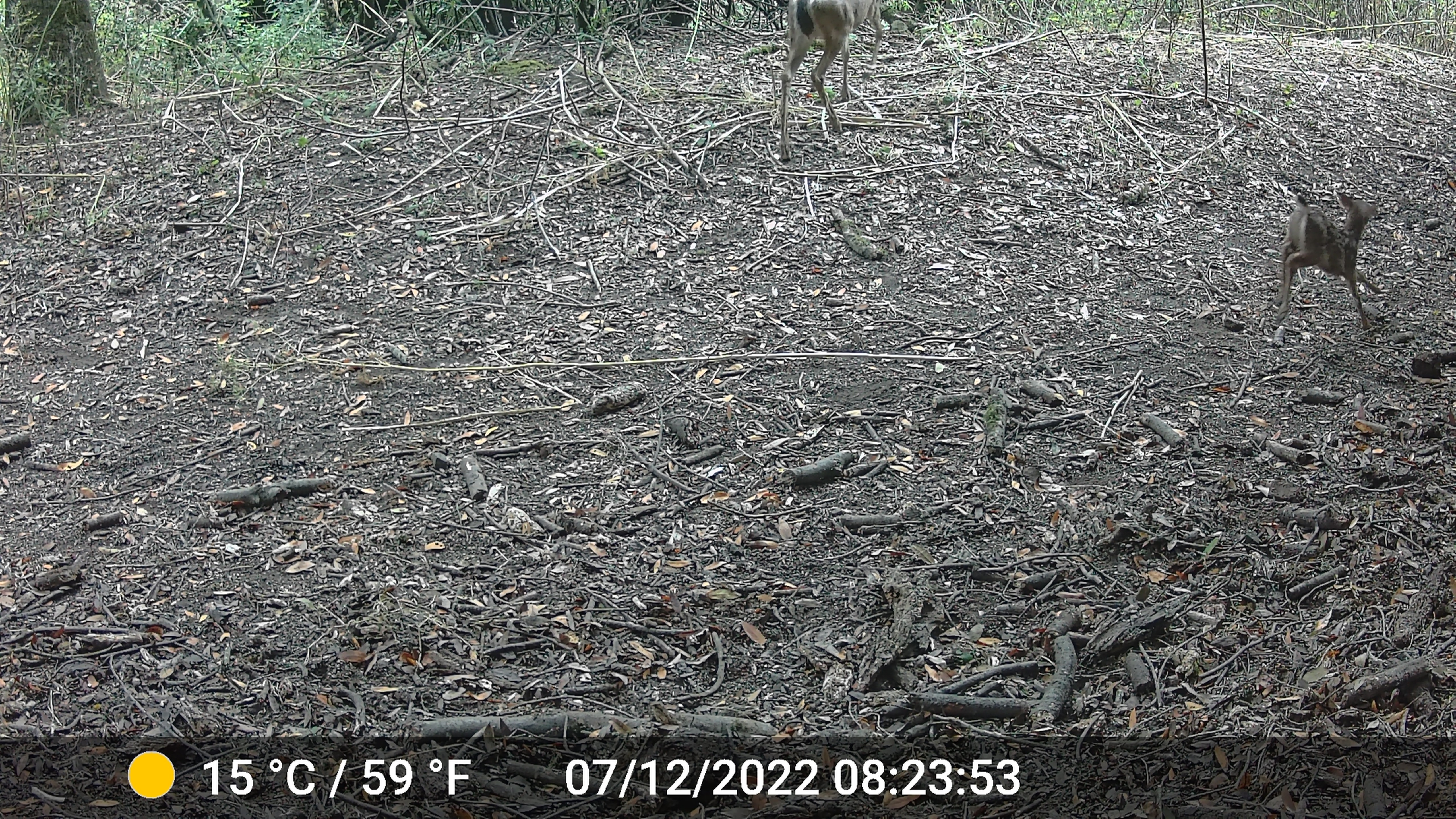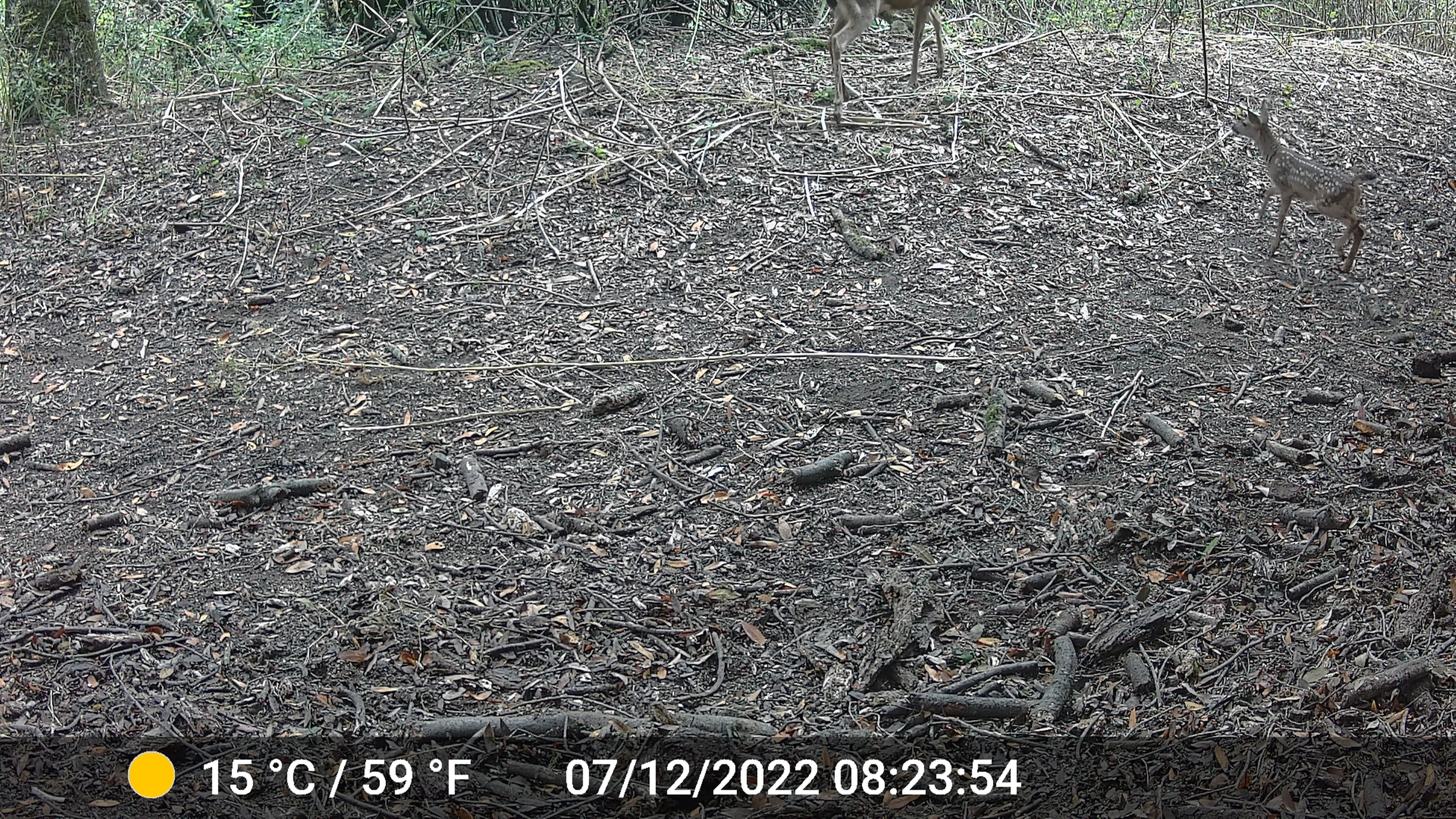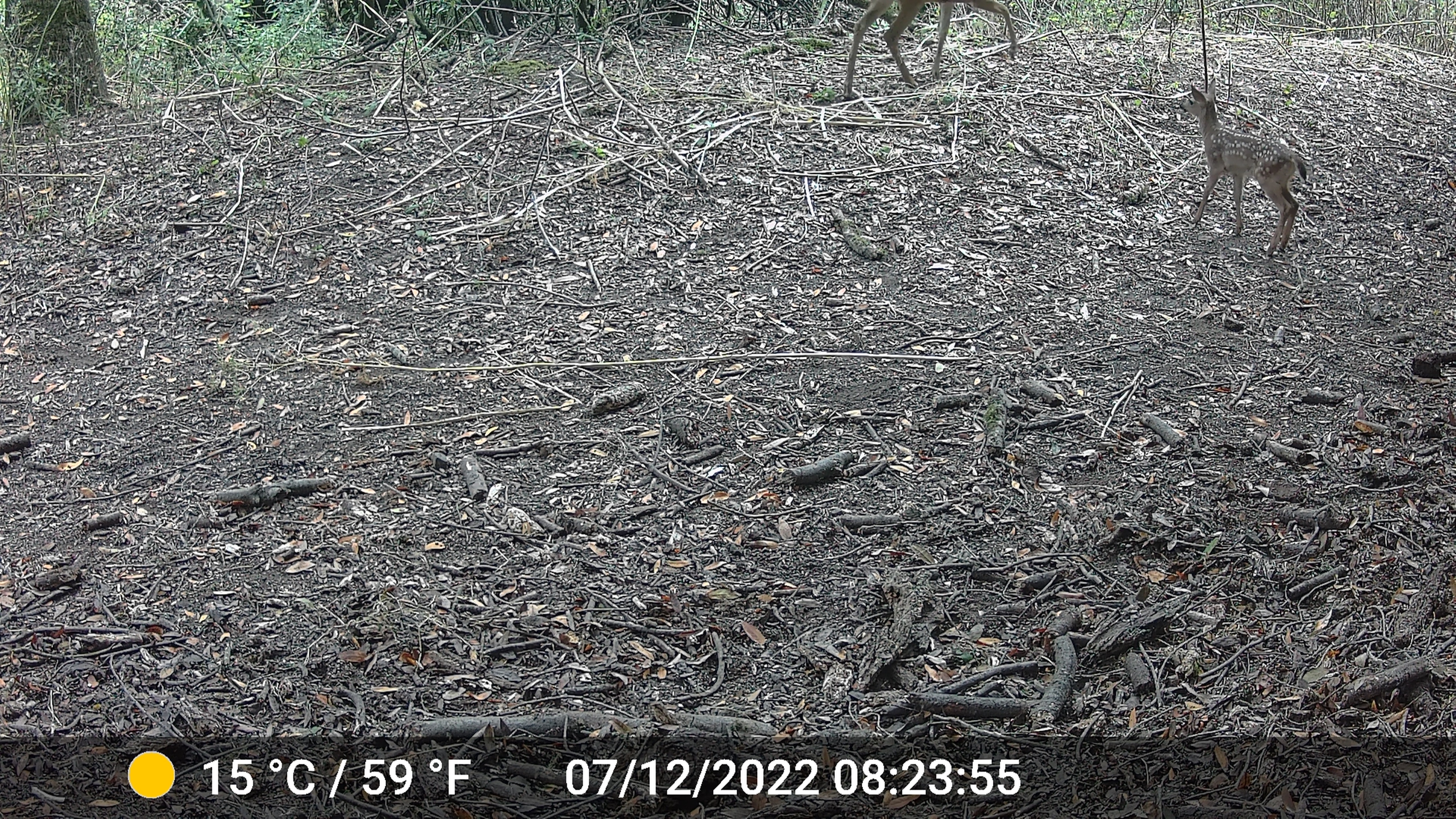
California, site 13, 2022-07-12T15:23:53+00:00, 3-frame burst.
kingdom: Animalia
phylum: Chordata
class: Mammalia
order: Artiodactyla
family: Cervidae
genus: Odocoileus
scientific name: Odocoileus hemionus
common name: mule deer